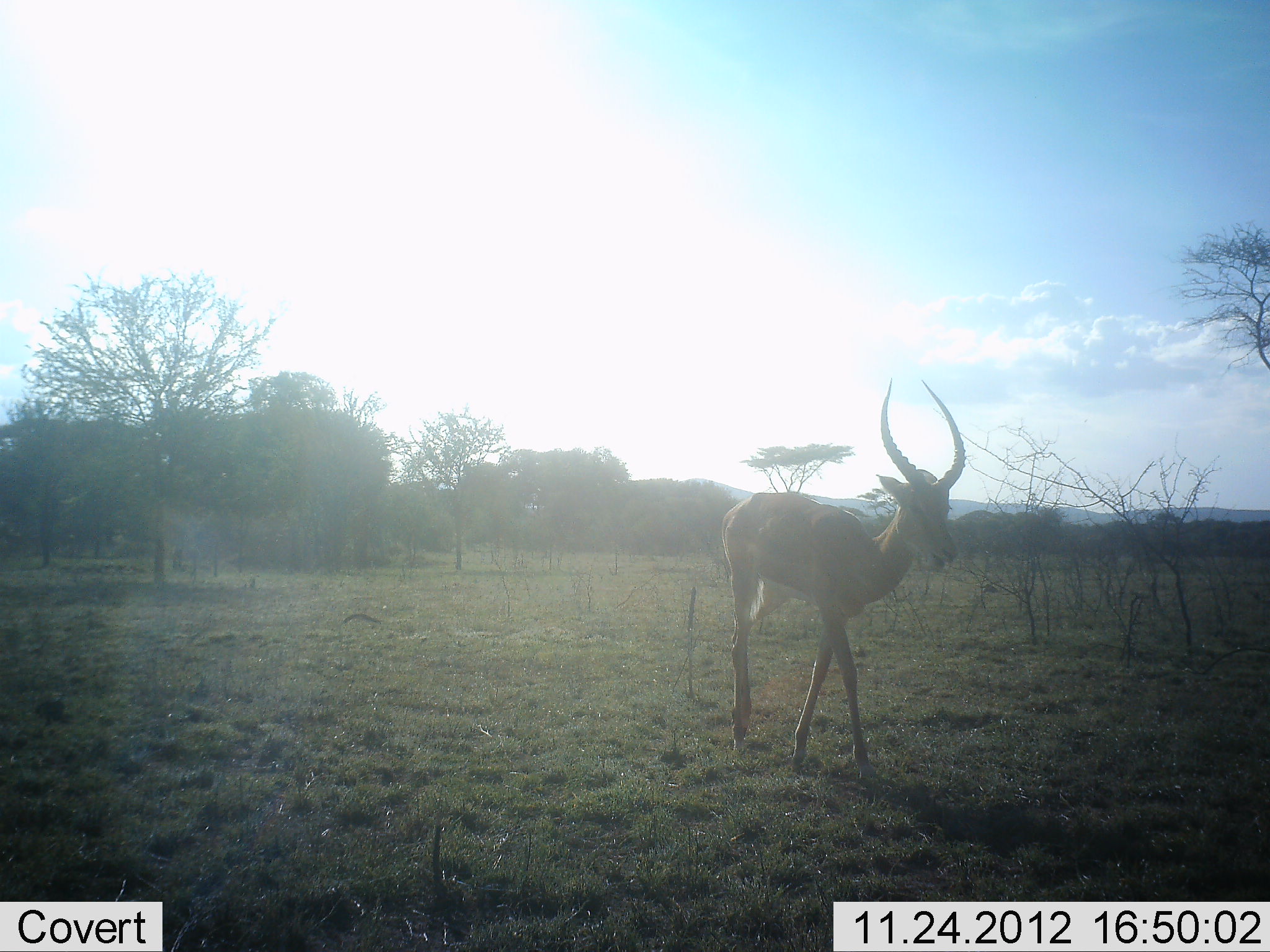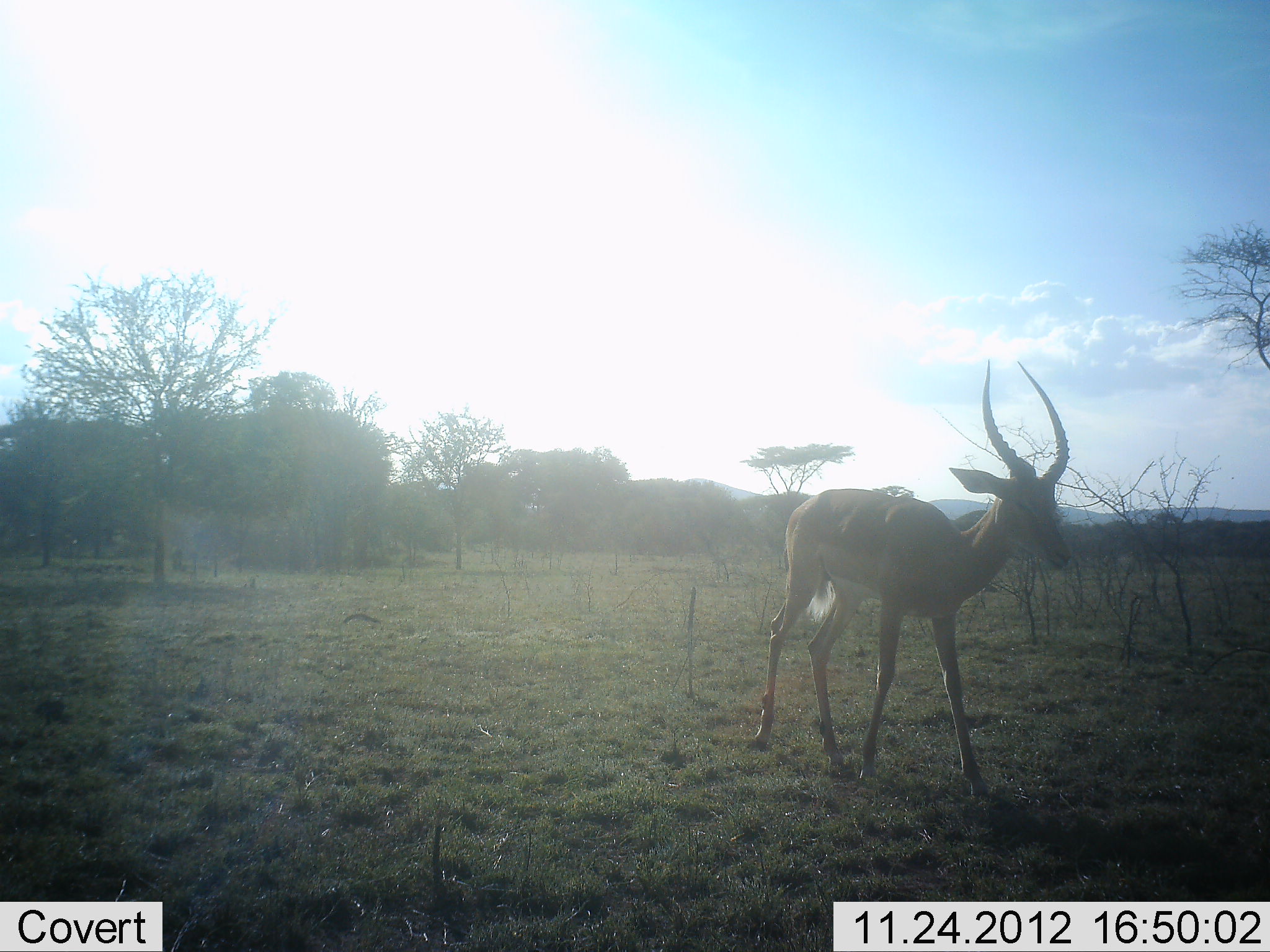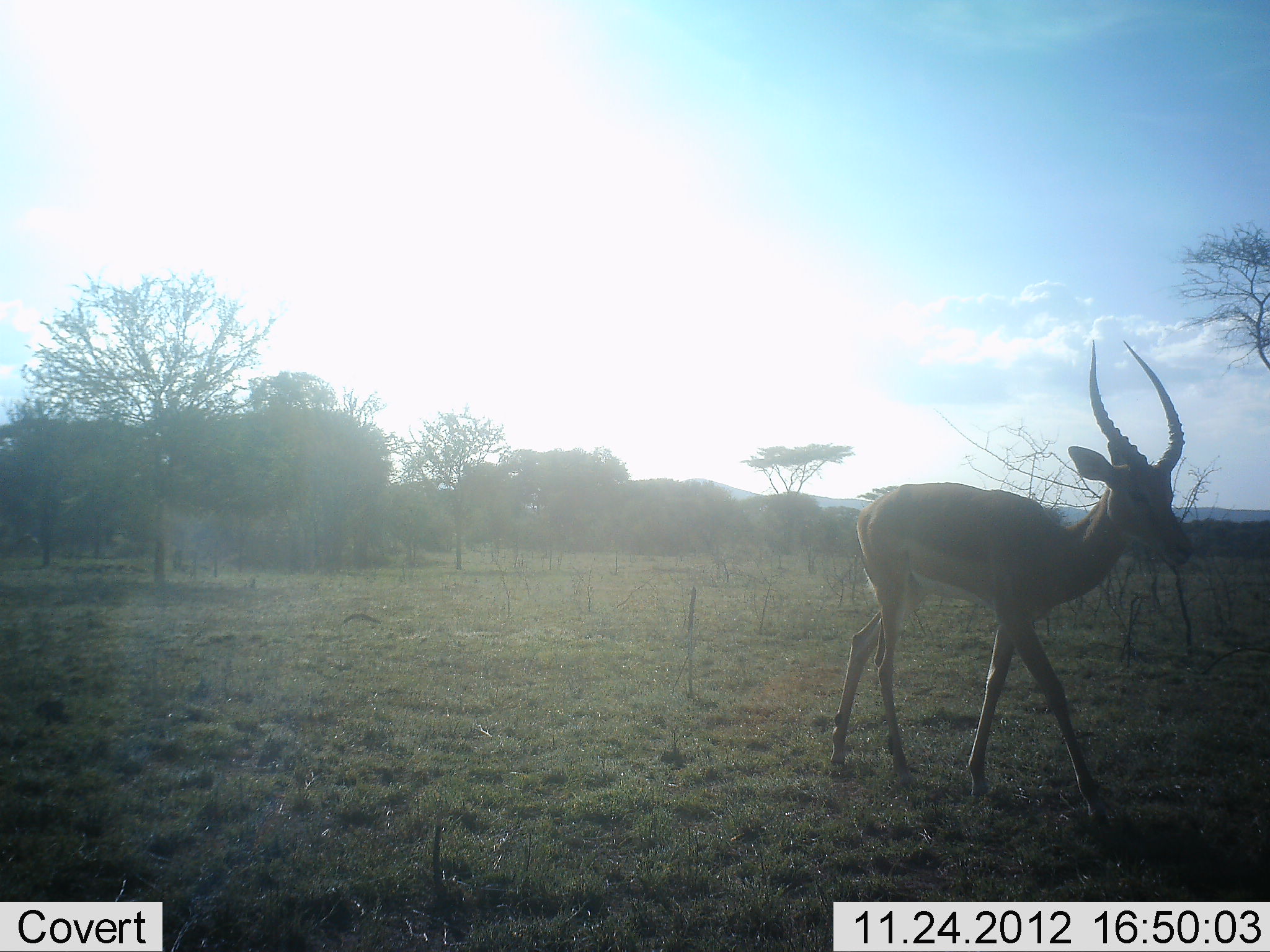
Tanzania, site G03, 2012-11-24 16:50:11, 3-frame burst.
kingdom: Animalia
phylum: Chordata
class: Mammalia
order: Artiodactyla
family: Bovidae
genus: Aepyceros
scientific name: Aepyceros melampus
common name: impala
Impala (Aepyceros melampus), count 1. Behavior (volunteer vote fractions): standing 6%, resting 0%, moving 94%, interacting 0%. Young present (vote fraction): 0%. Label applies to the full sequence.